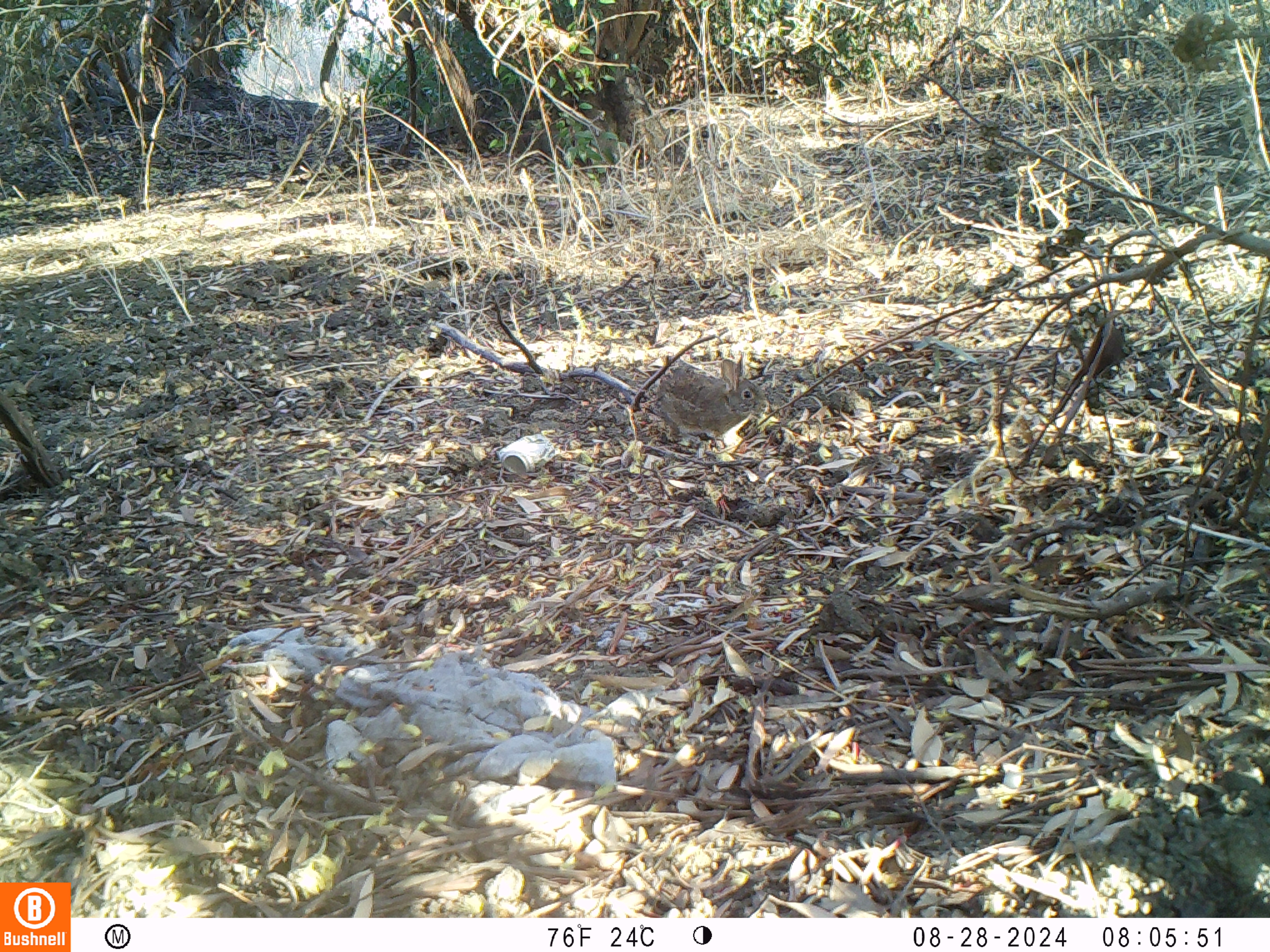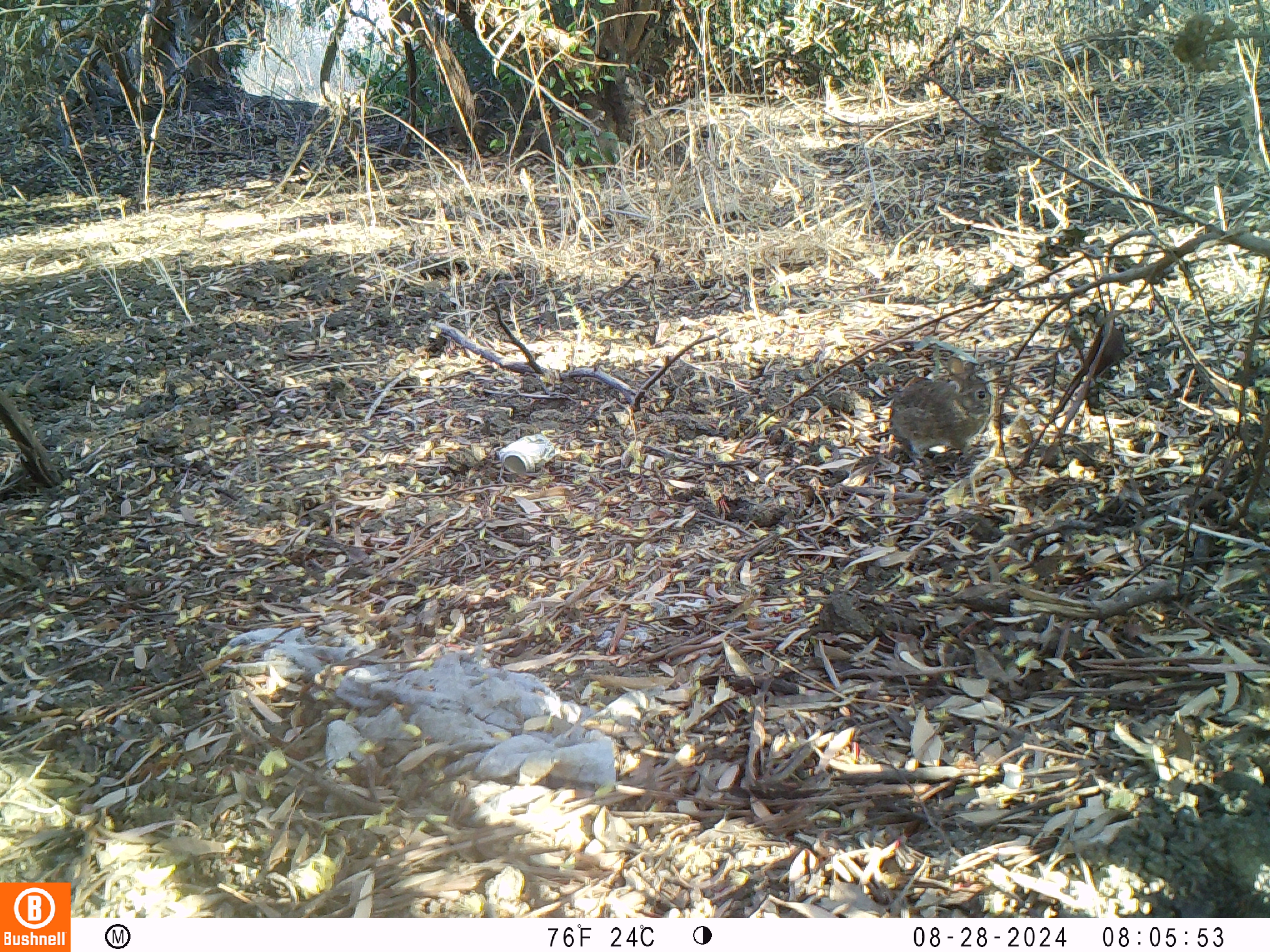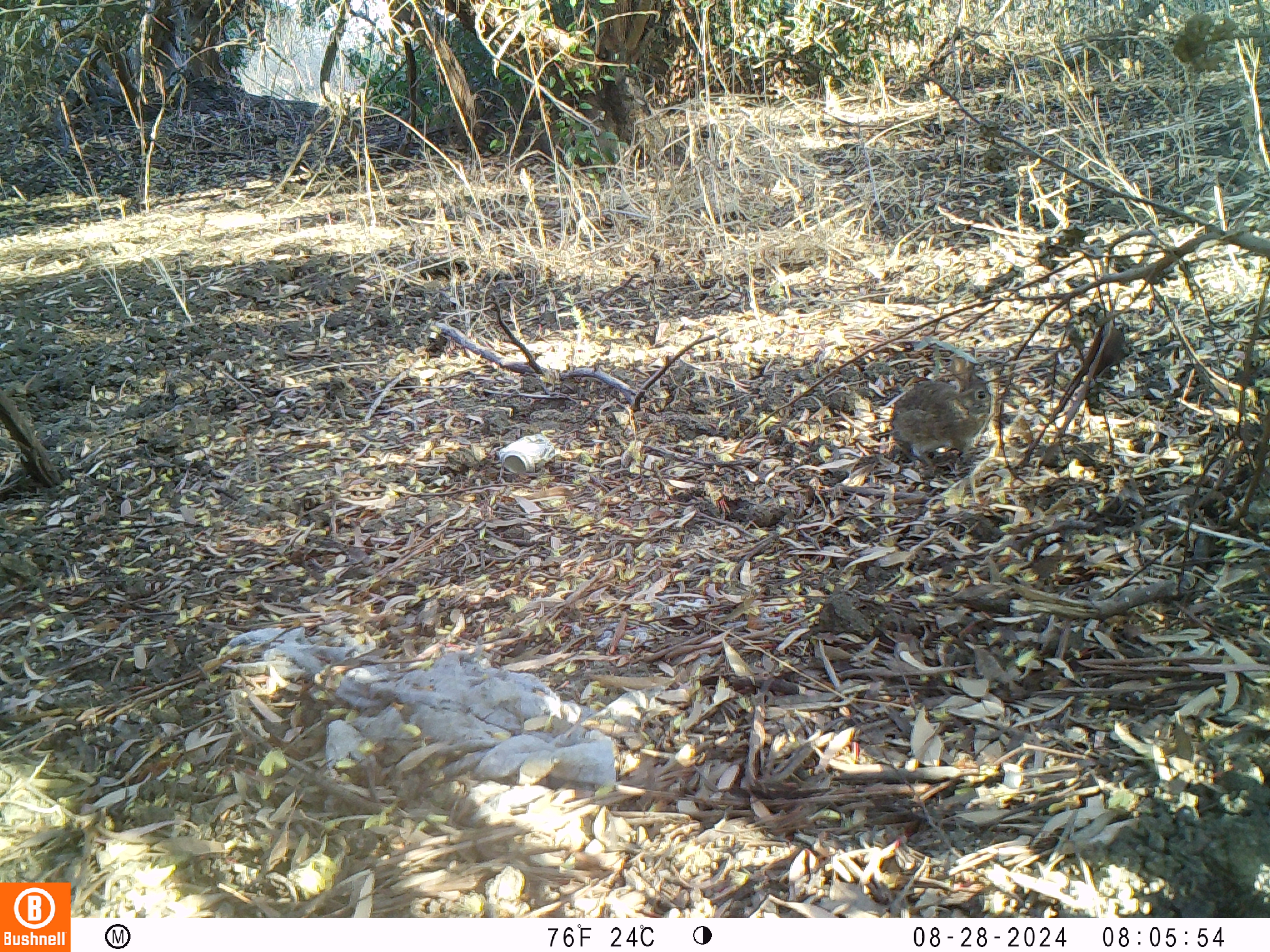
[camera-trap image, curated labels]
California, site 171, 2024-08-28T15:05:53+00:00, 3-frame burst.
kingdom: Animalia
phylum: Chordata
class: Mammalia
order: Lagomorpha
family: Leporidae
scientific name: Leporidae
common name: rabbit